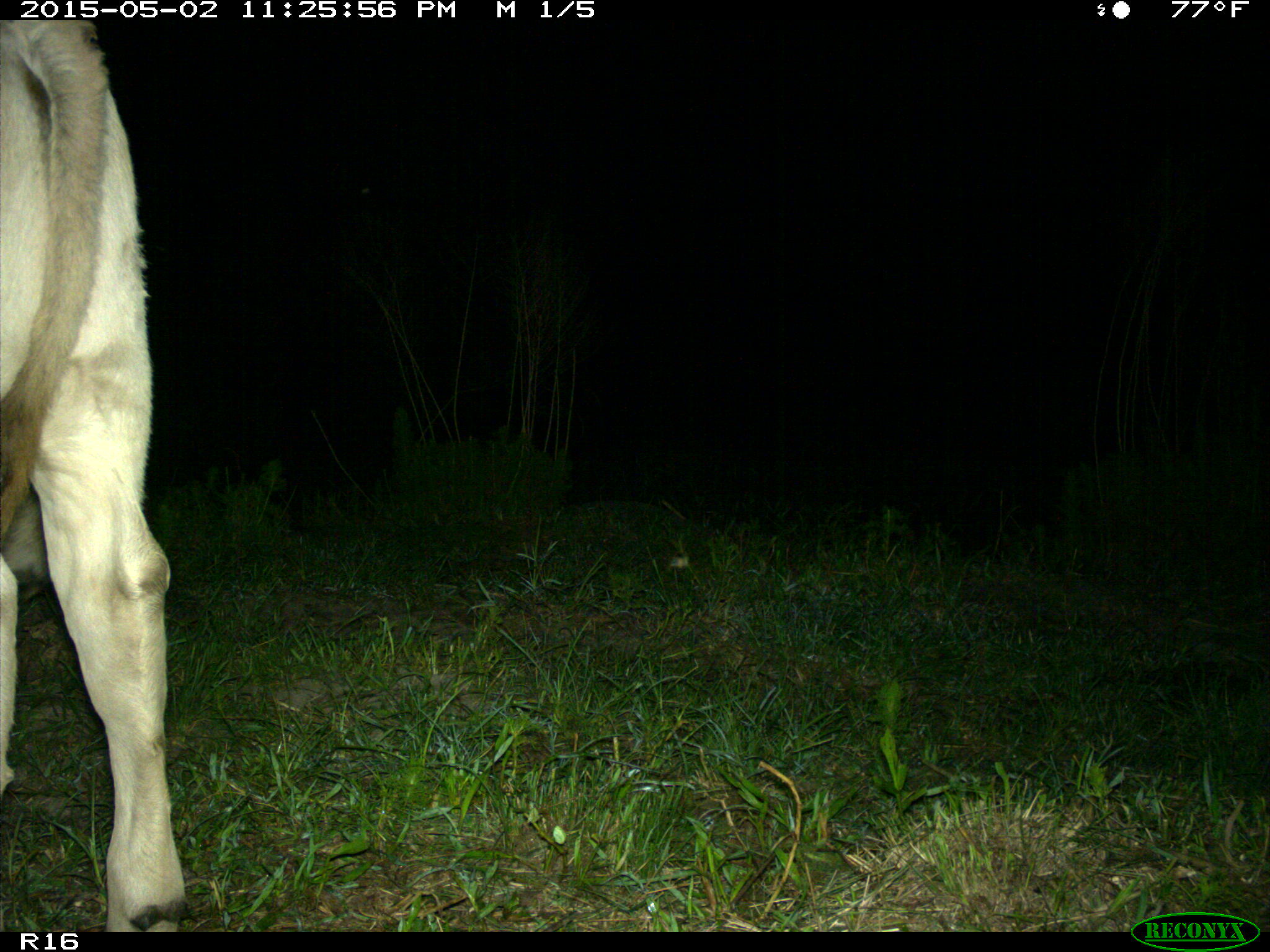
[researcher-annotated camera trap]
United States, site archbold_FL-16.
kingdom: Animalia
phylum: Chordata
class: Mammalia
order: Artiodactyla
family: Bovidae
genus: Bos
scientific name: Bos taurus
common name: domestic cow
Bos taurus (domestic cow).